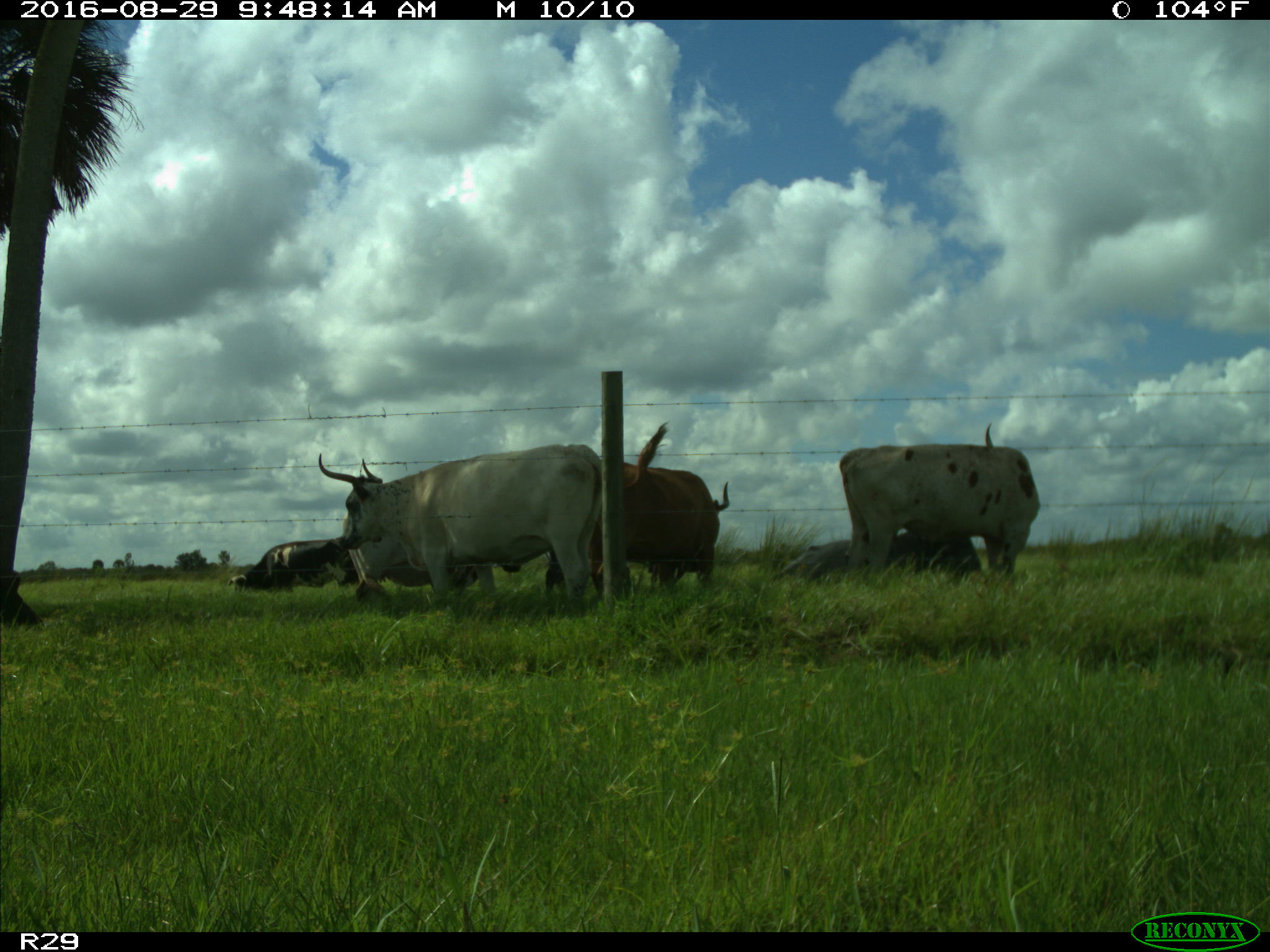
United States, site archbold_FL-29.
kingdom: Animalia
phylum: Chordata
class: Mammalia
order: Artiodactyla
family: Bovidae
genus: Bos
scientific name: Bos taurus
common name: domestic cow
Bos taurus (domestic cow).